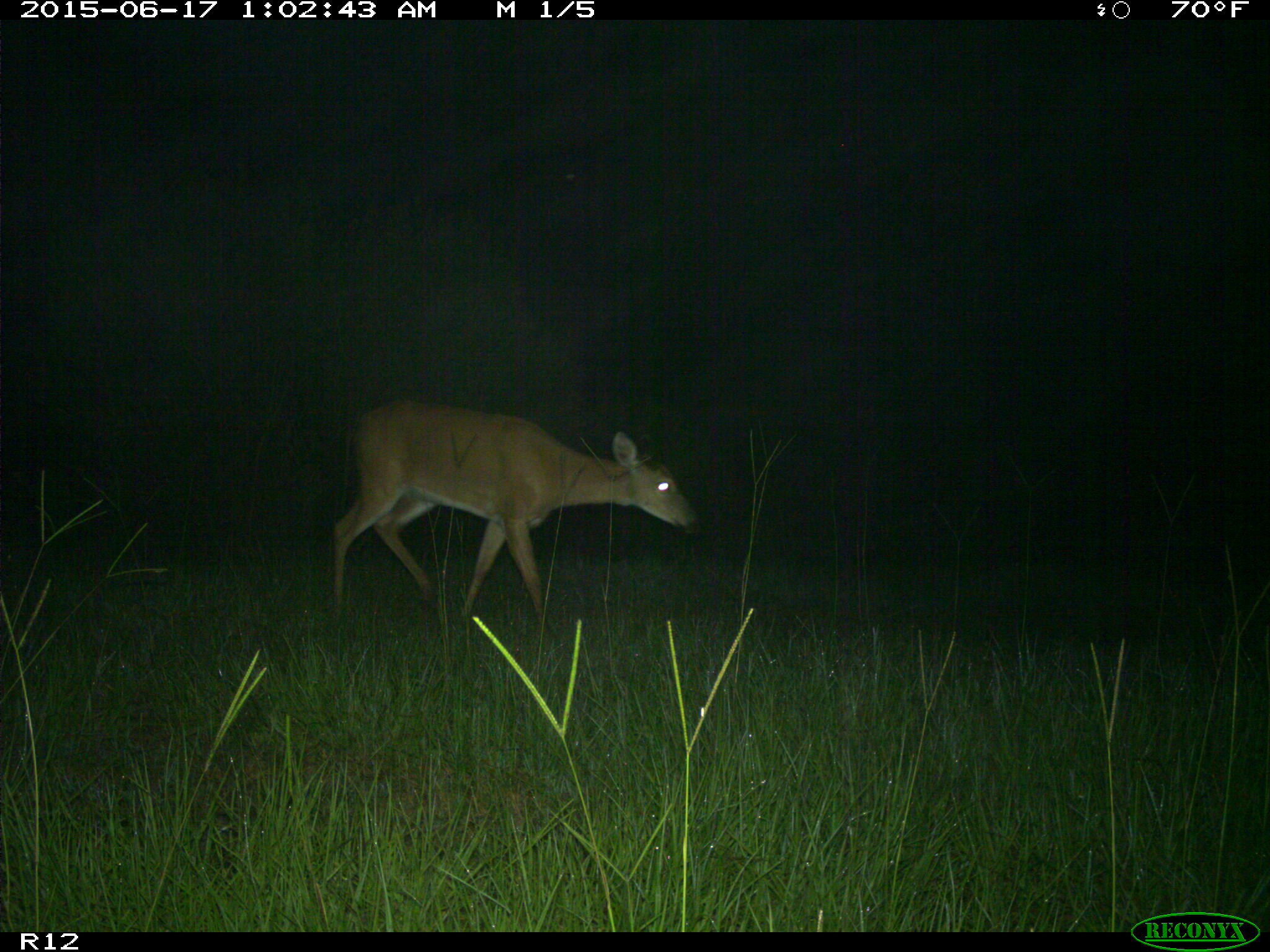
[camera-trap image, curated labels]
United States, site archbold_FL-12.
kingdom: Animalia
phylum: Chordata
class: Mammalia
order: Artiodactyla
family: Cervidae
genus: Odocoileus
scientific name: Odocoileus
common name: deer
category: unidentified deer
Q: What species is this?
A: Unidentified deer (deer) (Odocoileus).